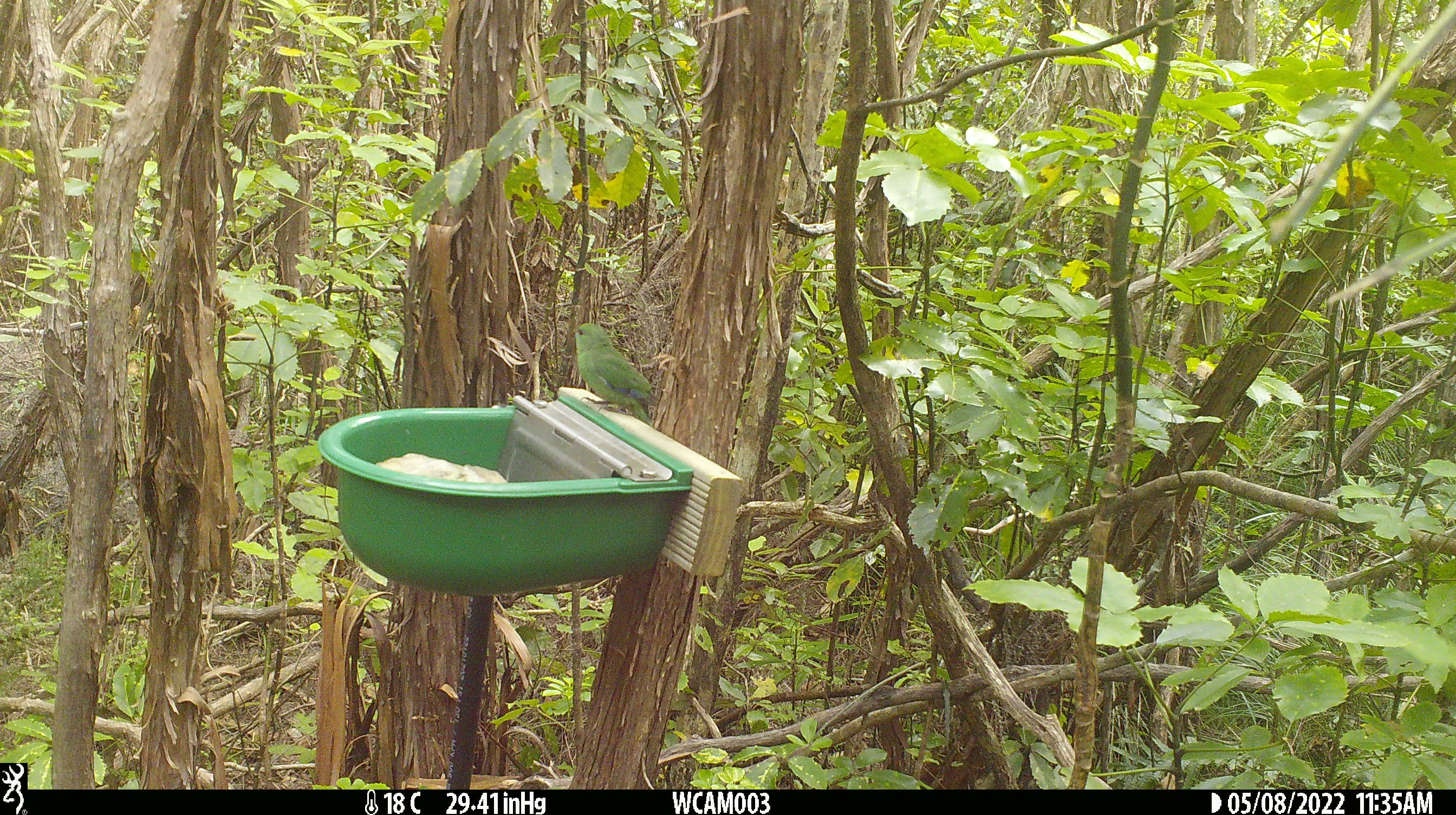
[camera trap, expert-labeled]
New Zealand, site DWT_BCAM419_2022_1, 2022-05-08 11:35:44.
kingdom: Animalia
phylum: Chordata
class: Aves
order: Psittaciformes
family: Psittaculidae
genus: Cyanoramphus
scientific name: Cyanoramphus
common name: parakeet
Parakeet (Cyanoramphus).